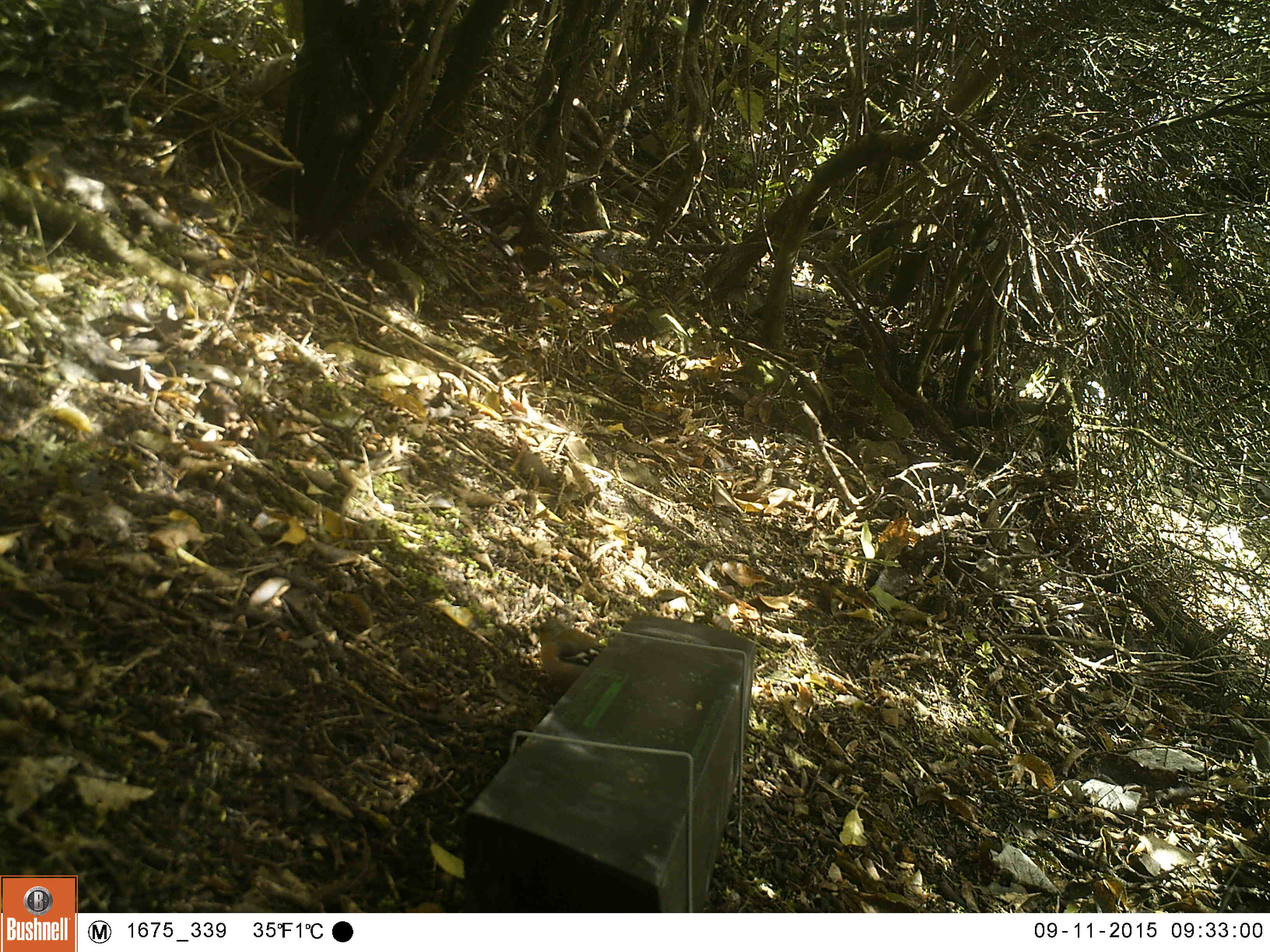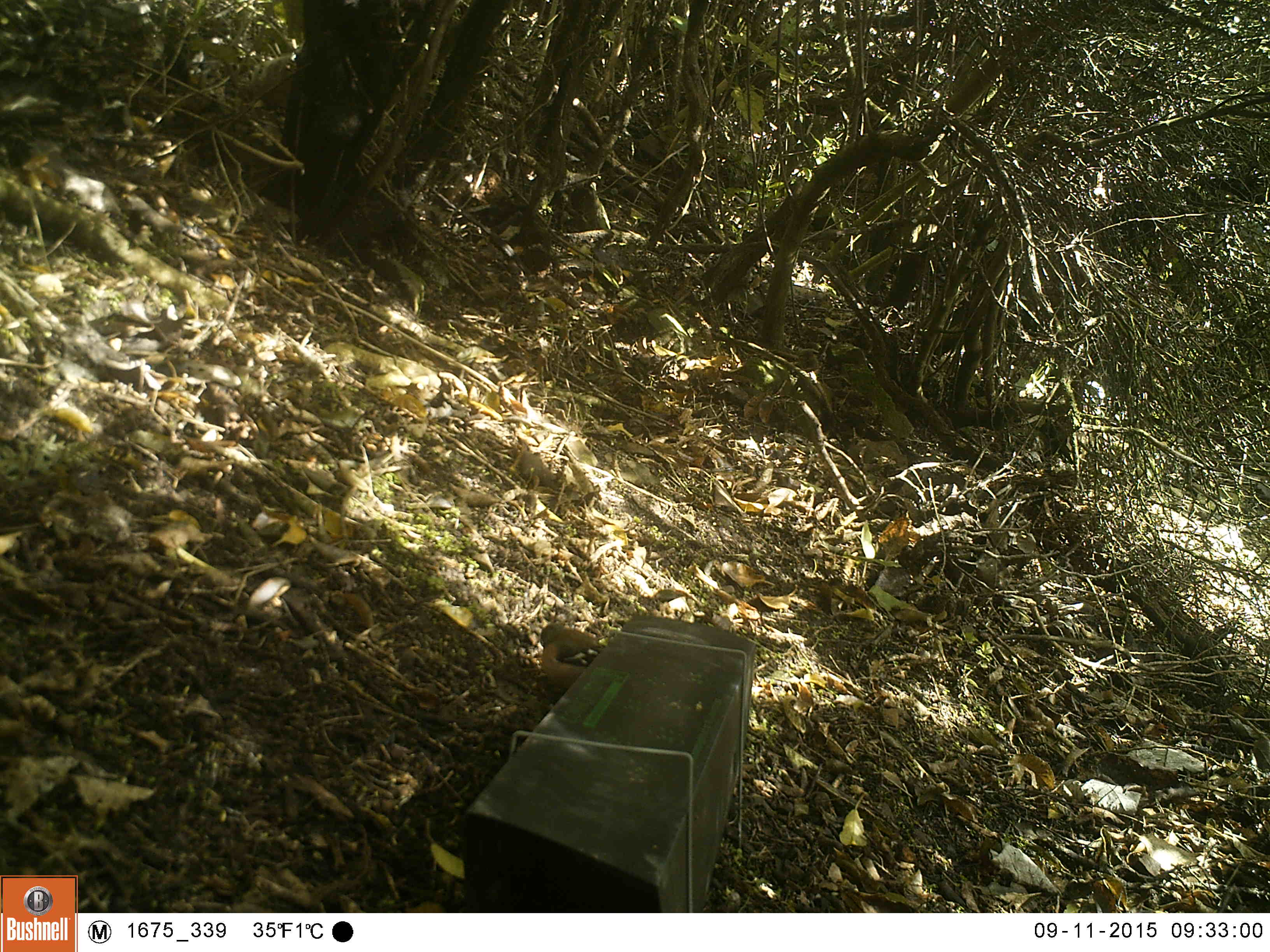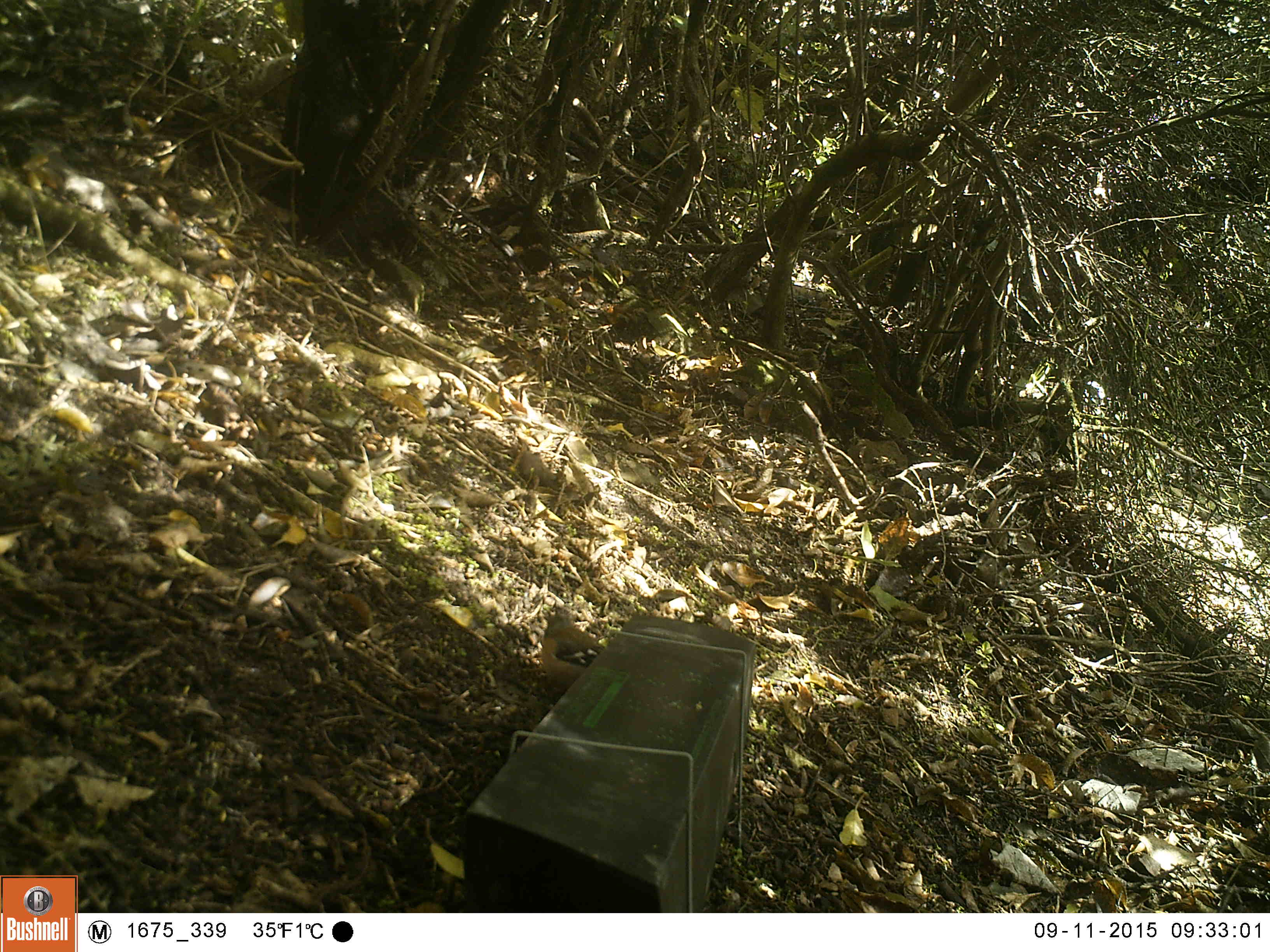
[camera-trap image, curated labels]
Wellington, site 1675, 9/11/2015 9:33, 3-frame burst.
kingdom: Animalia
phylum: Chordata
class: Aves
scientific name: Aves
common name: bird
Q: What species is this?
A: Bird (Aves).